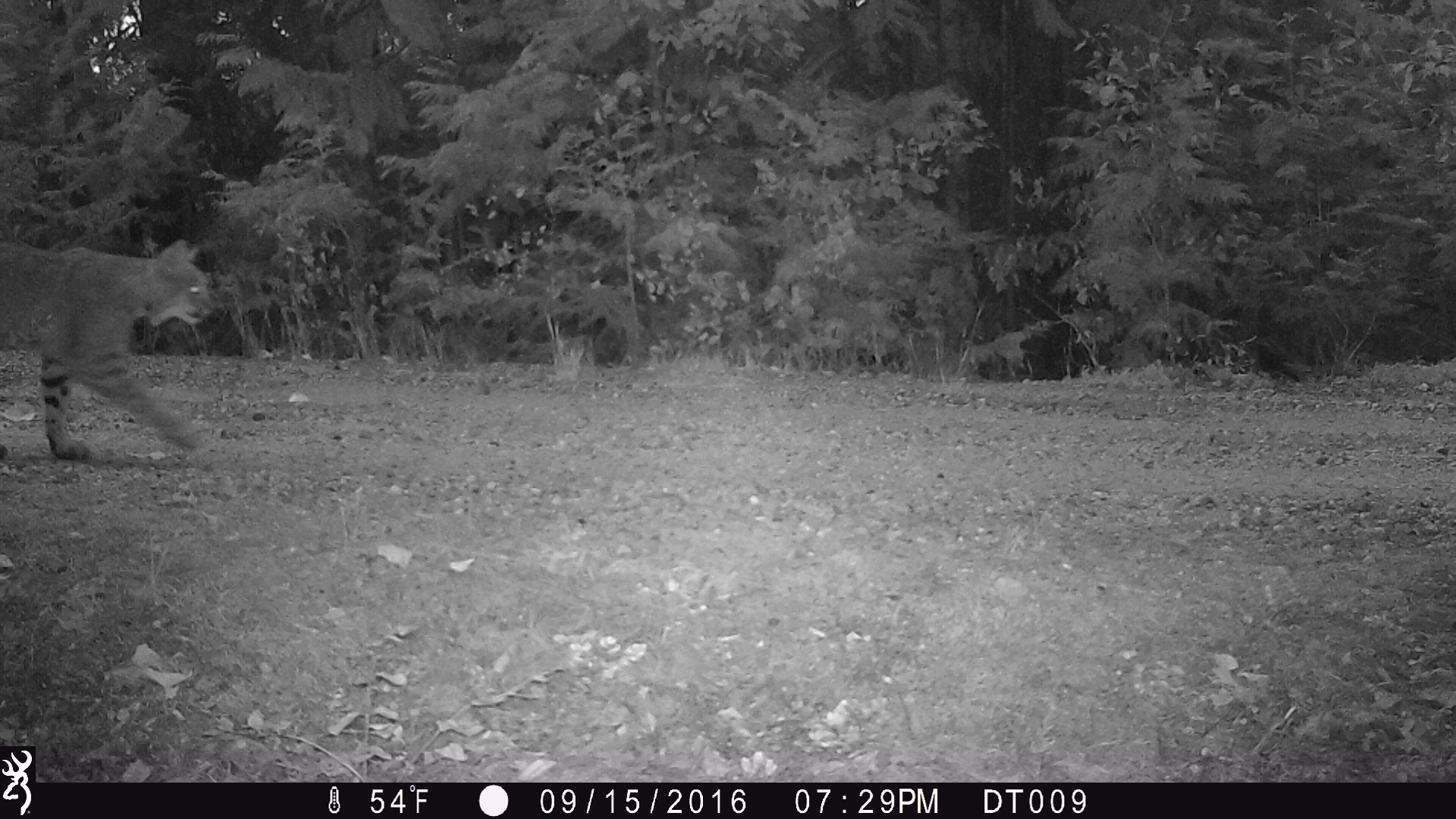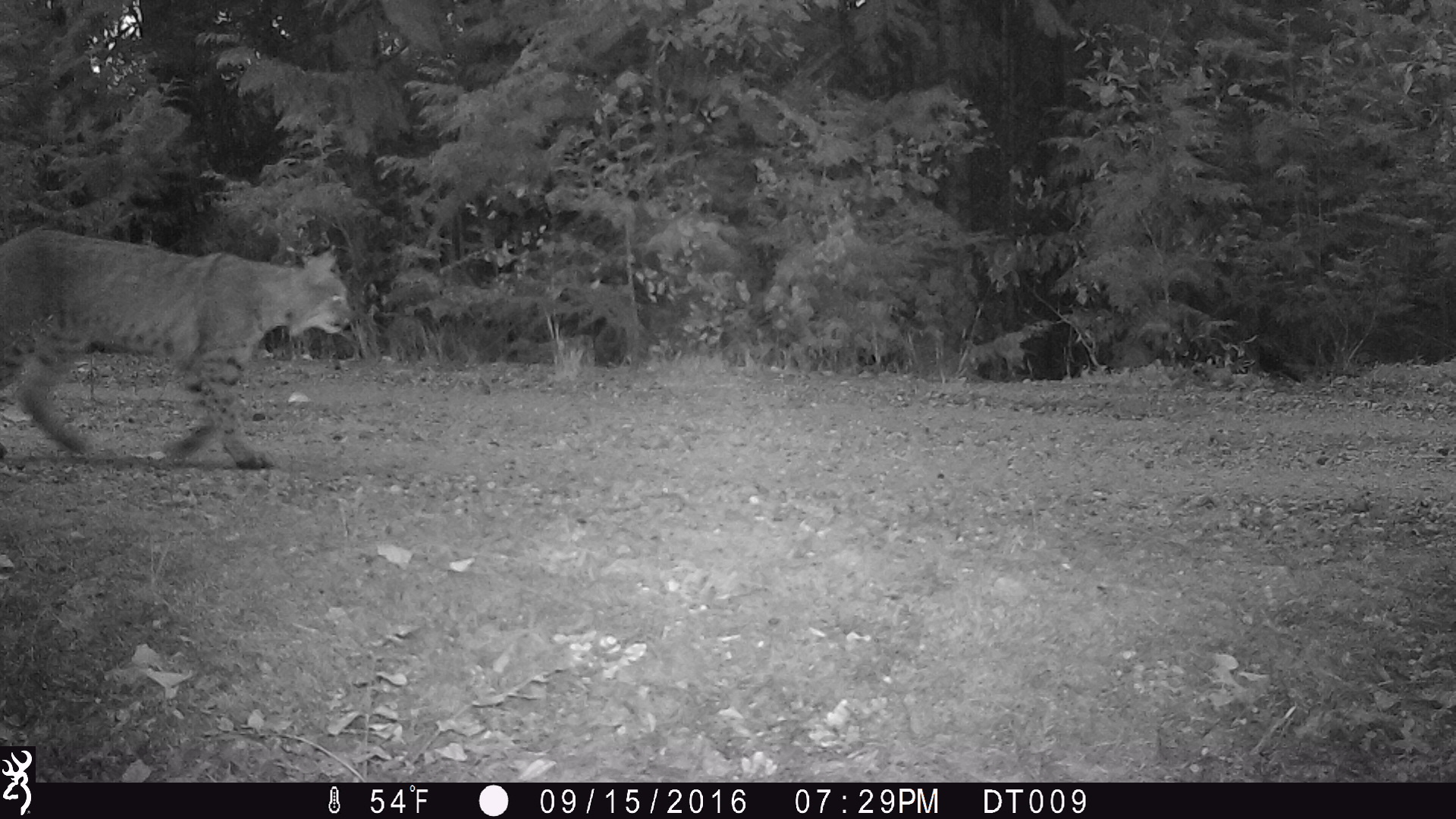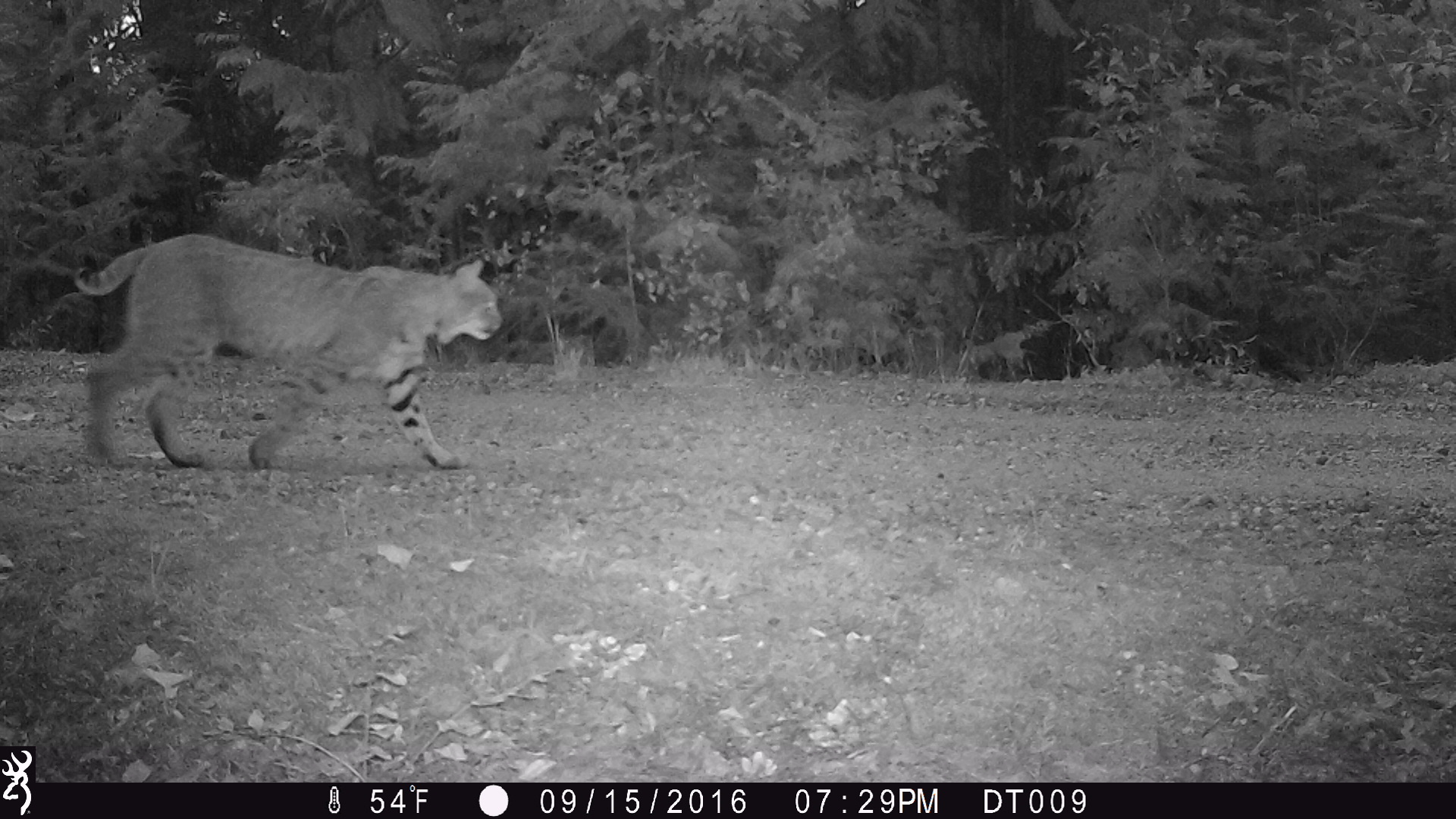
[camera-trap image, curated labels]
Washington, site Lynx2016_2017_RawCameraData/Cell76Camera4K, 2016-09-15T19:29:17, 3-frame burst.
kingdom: Animalia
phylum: Chordata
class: Mammalia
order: Carnivora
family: Felidae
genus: Lynx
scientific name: Lynx rufus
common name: bobcat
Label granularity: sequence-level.